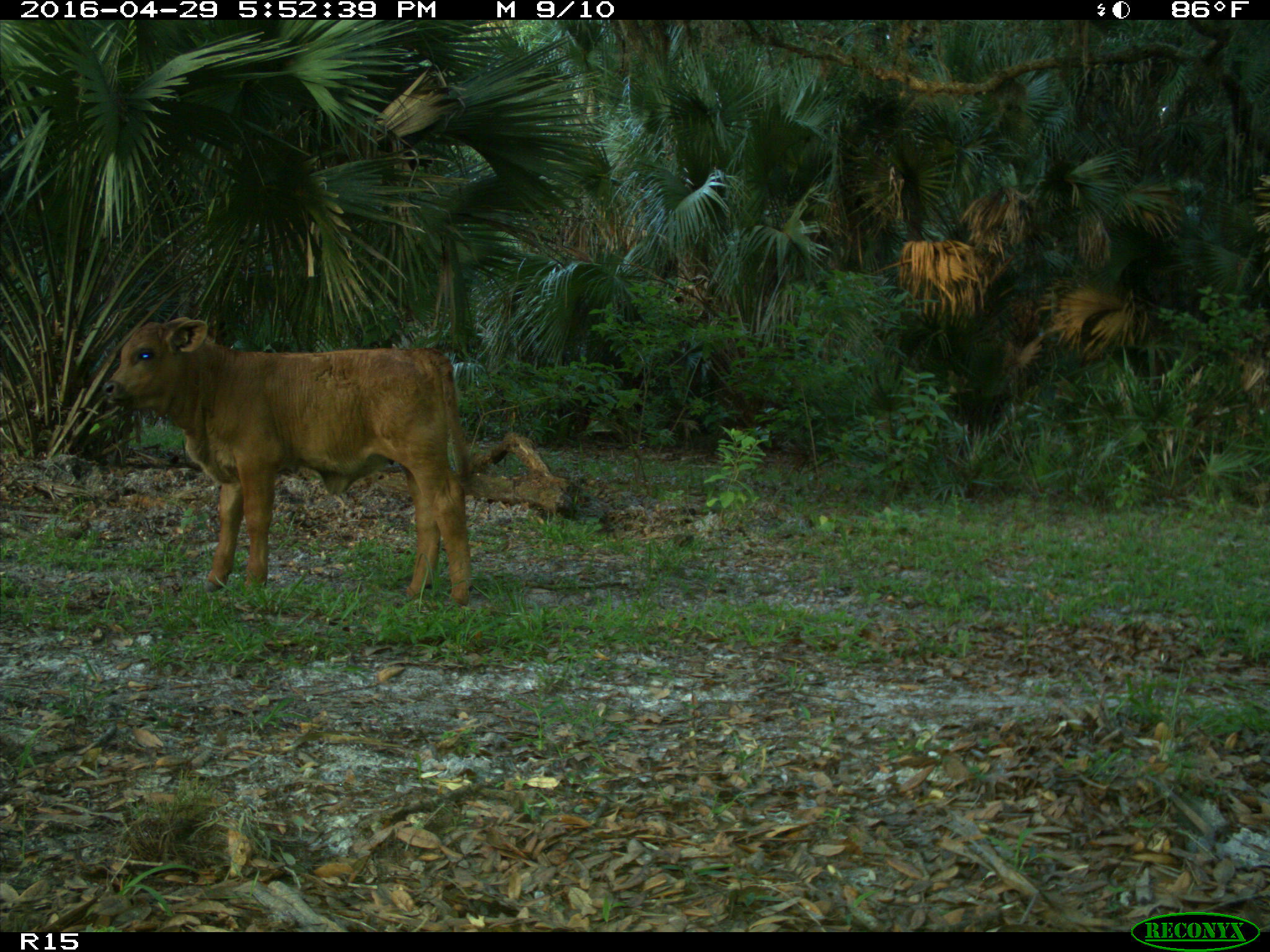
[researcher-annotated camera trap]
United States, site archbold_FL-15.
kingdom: Animalia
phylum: Chordata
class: Mammalia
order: Artiodactyla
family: Bovidae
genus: Bos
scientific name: Bos taurus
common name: domestic cow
Bos taurus (domestic cow).